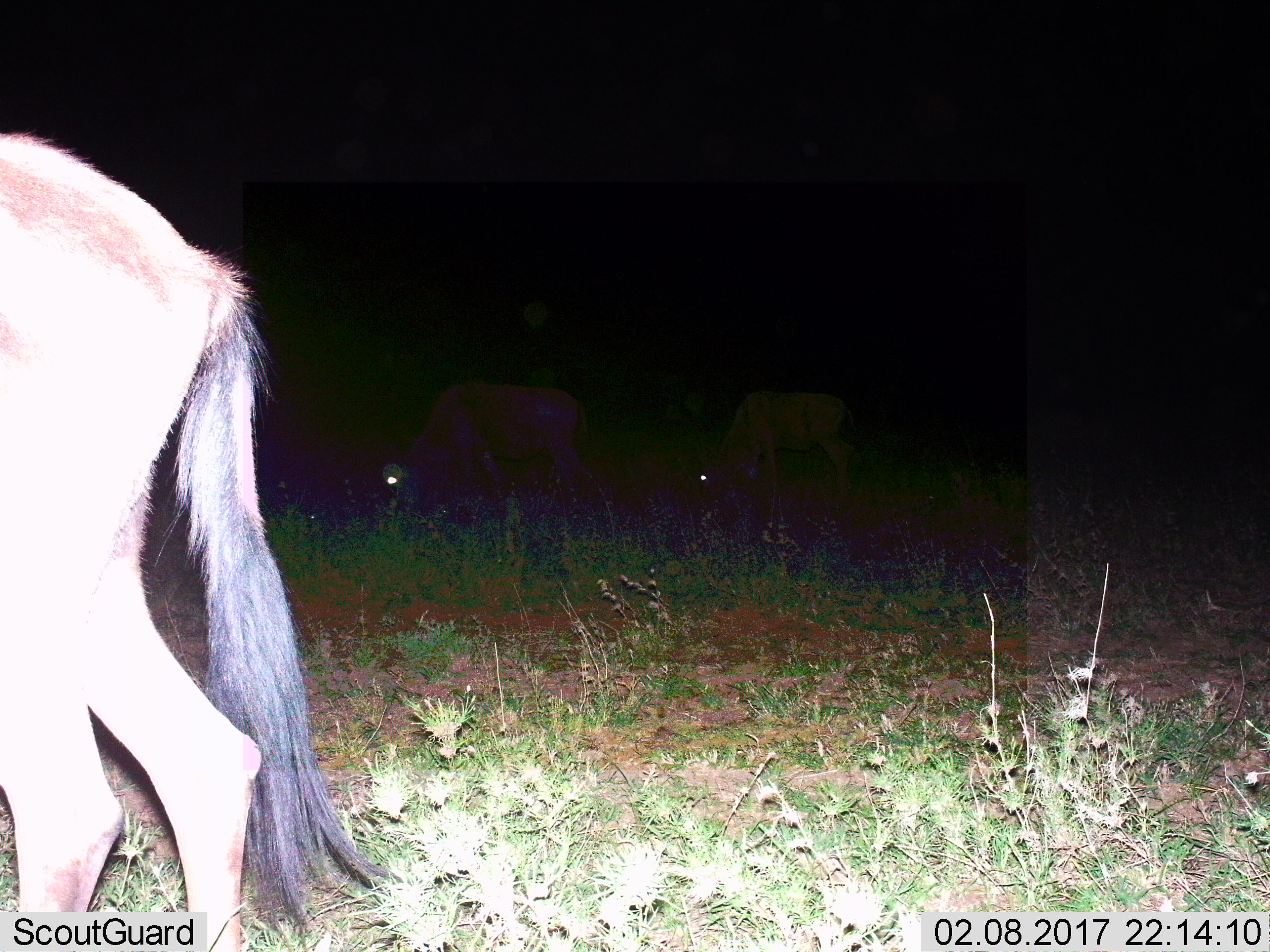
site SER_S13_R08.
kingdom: Animalia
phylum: Chordata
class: Mammalia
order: Artiodactyla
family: Bovidae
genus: Connochaetes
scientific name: Connochaetes taurinus taurinus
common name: blue wildebeest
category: wildebeestblue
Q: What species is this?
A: Wildebeestblue (blue wildebeest) (Connochaetes taurinus taurinus).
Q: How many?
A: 3.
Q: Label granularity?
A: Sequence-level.